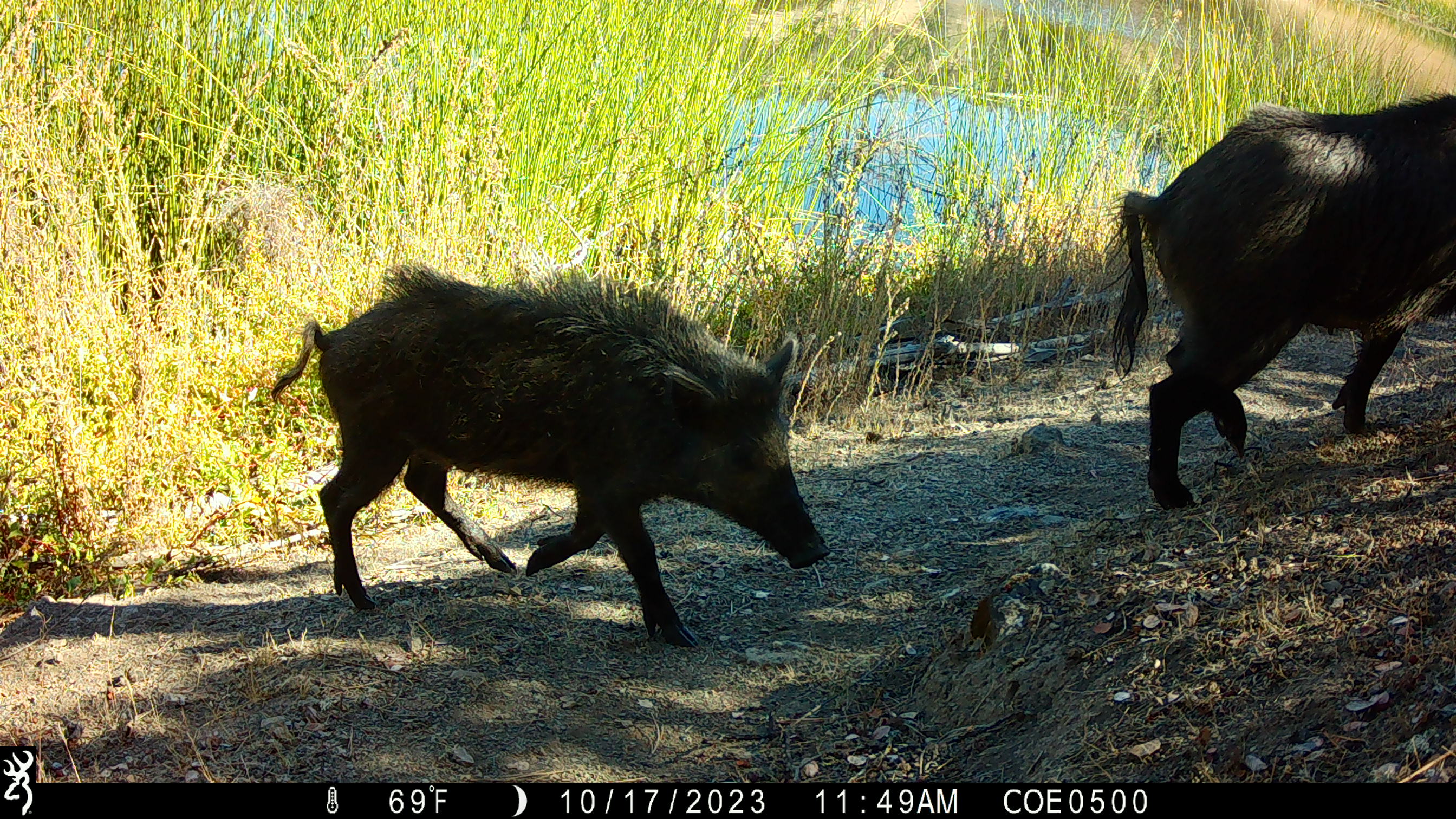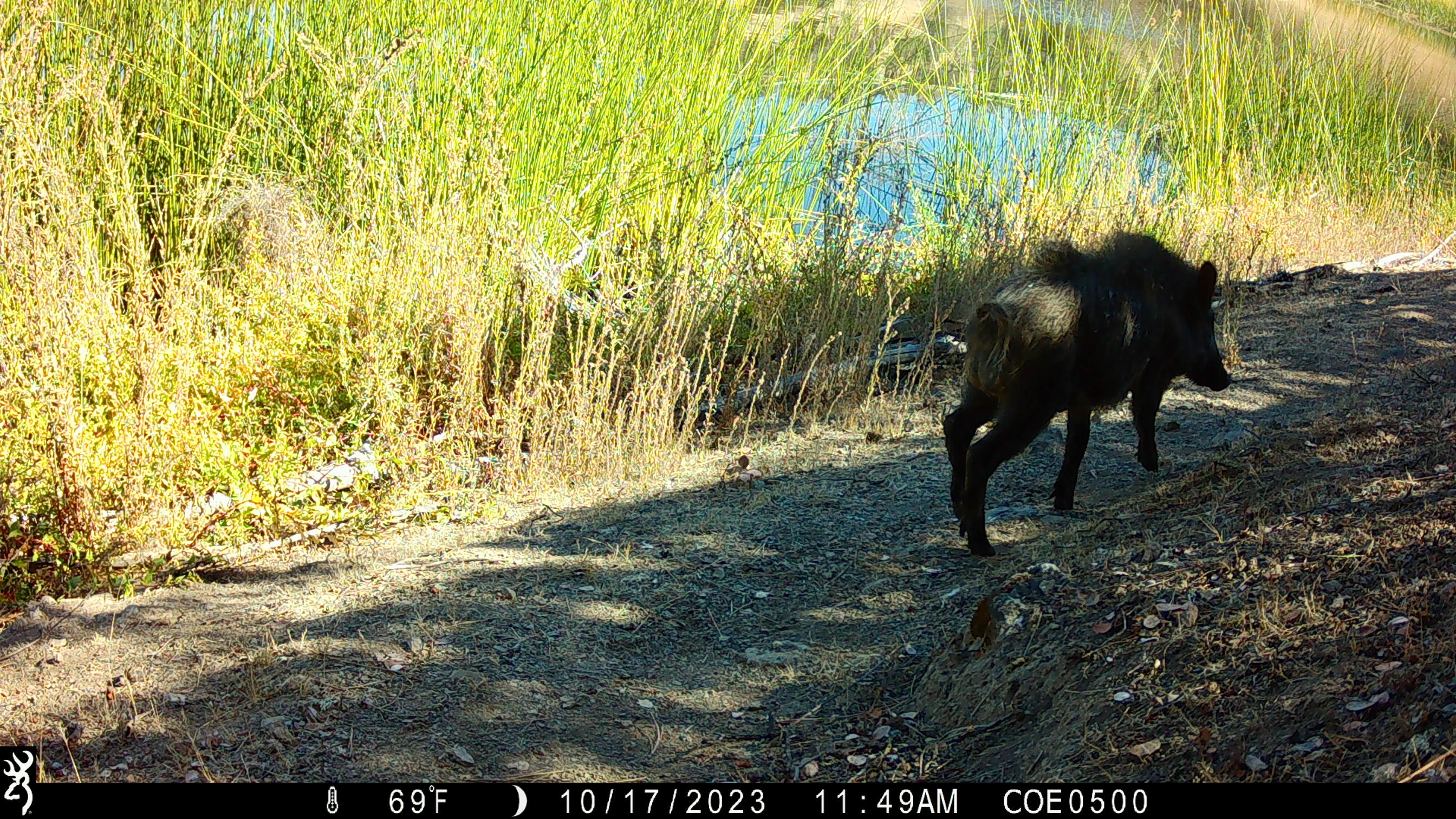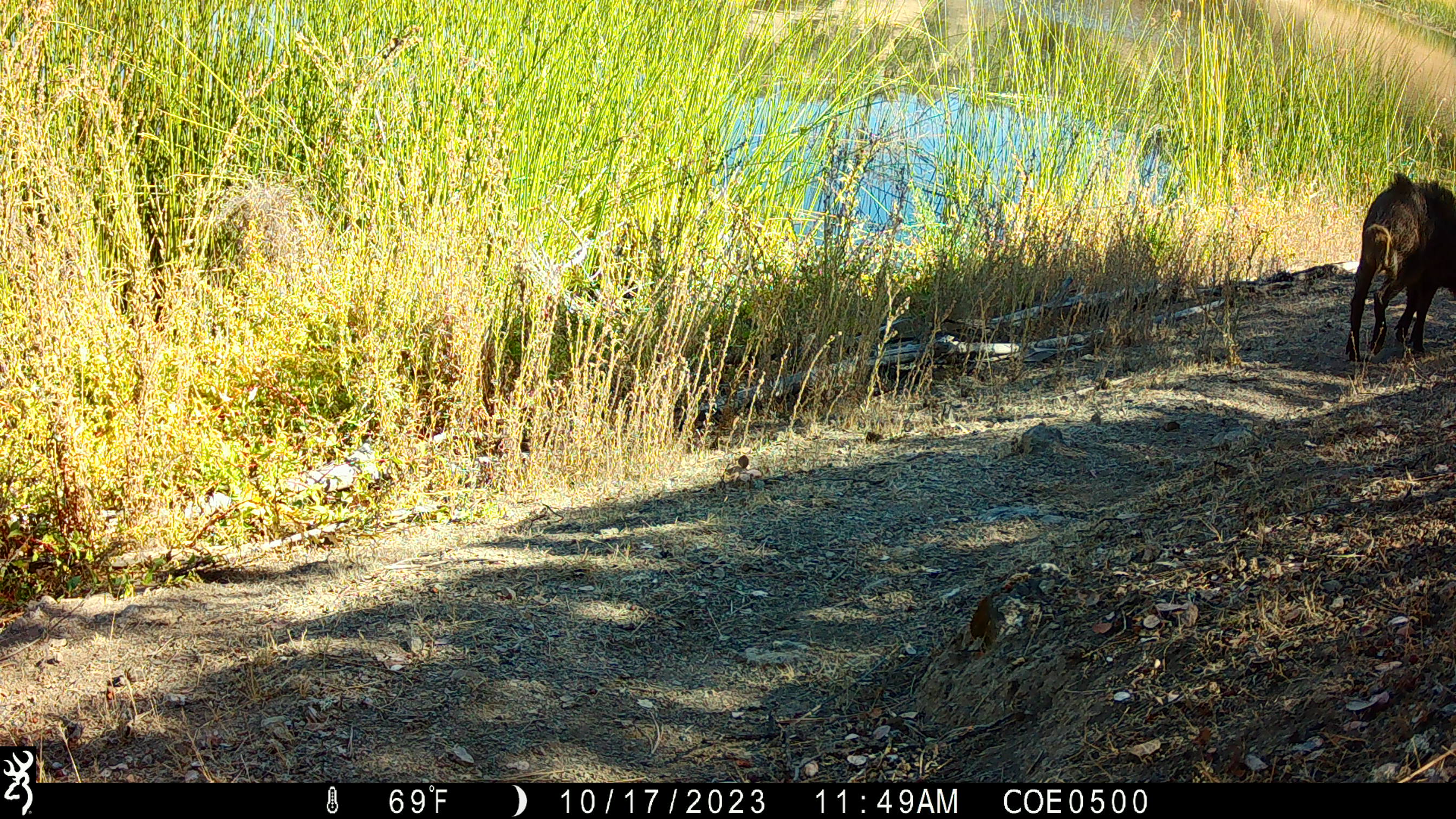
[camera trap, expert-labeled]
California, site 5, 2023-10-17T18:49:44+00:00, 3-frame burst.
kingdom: Animalia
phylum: Chordata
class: Mammalia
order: Artiodactyla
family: Suidae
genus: Sus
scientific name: Sus scrofa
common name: wild boar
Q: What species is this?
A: Wild boar (Sus scrofa).